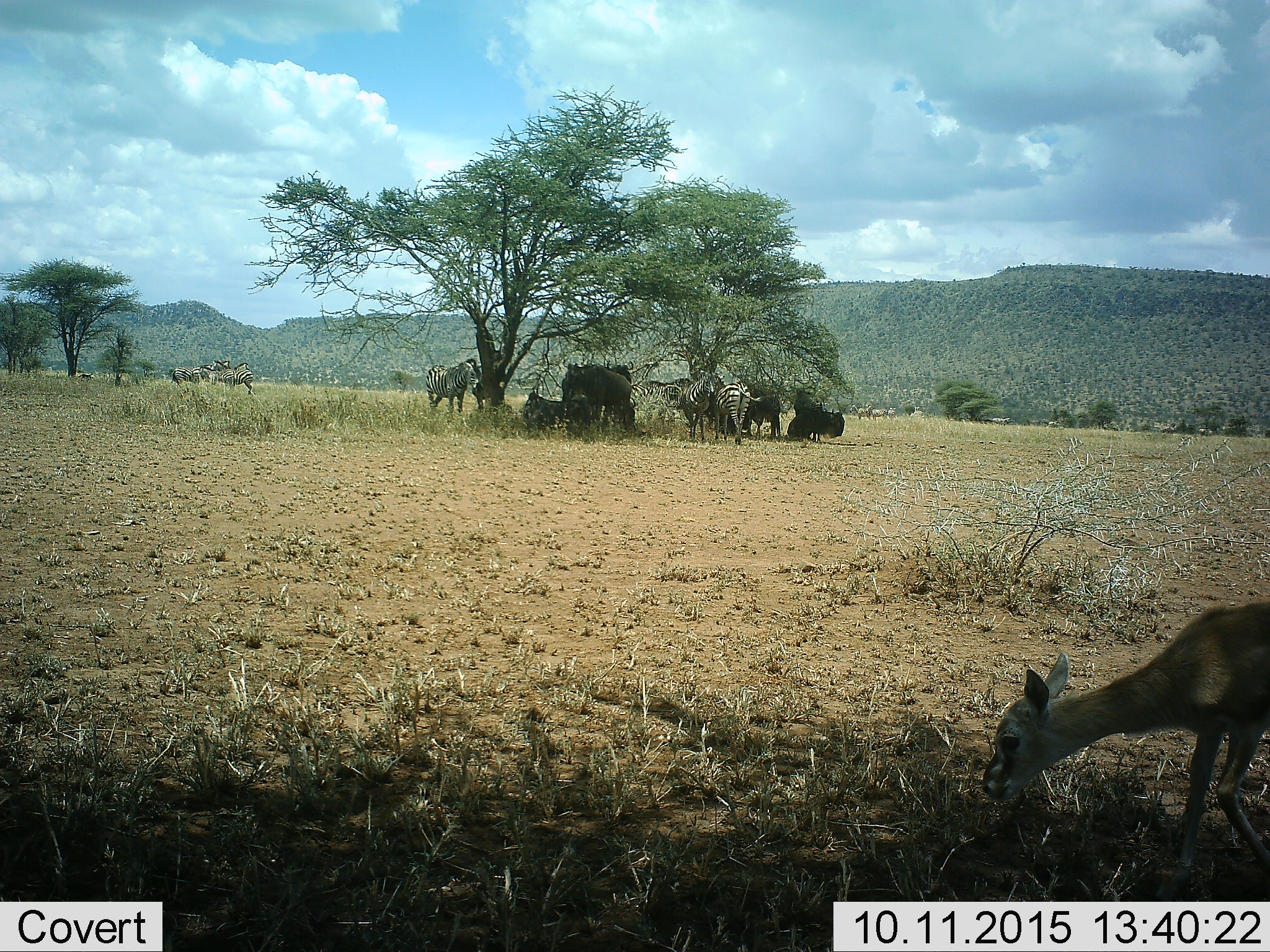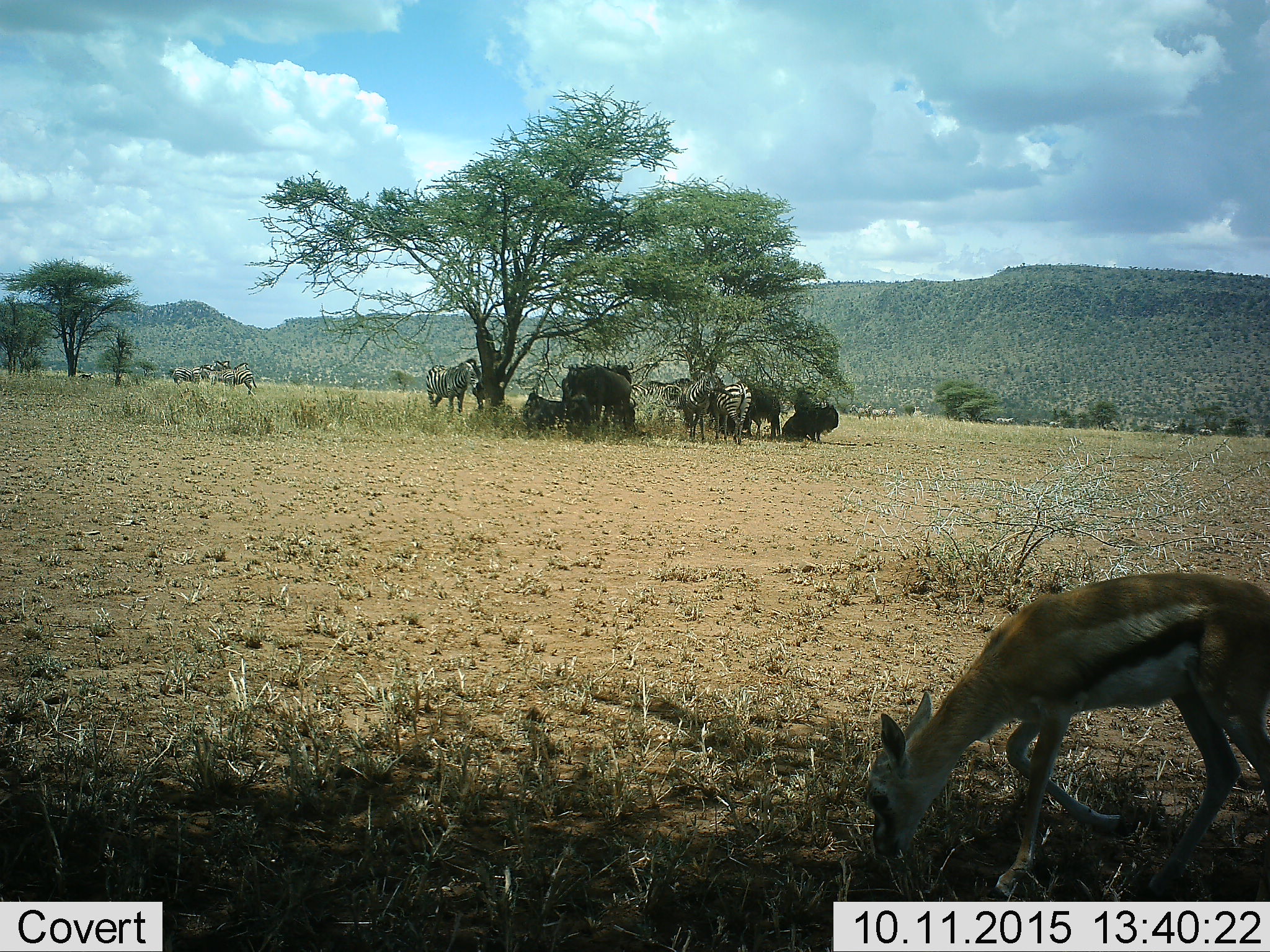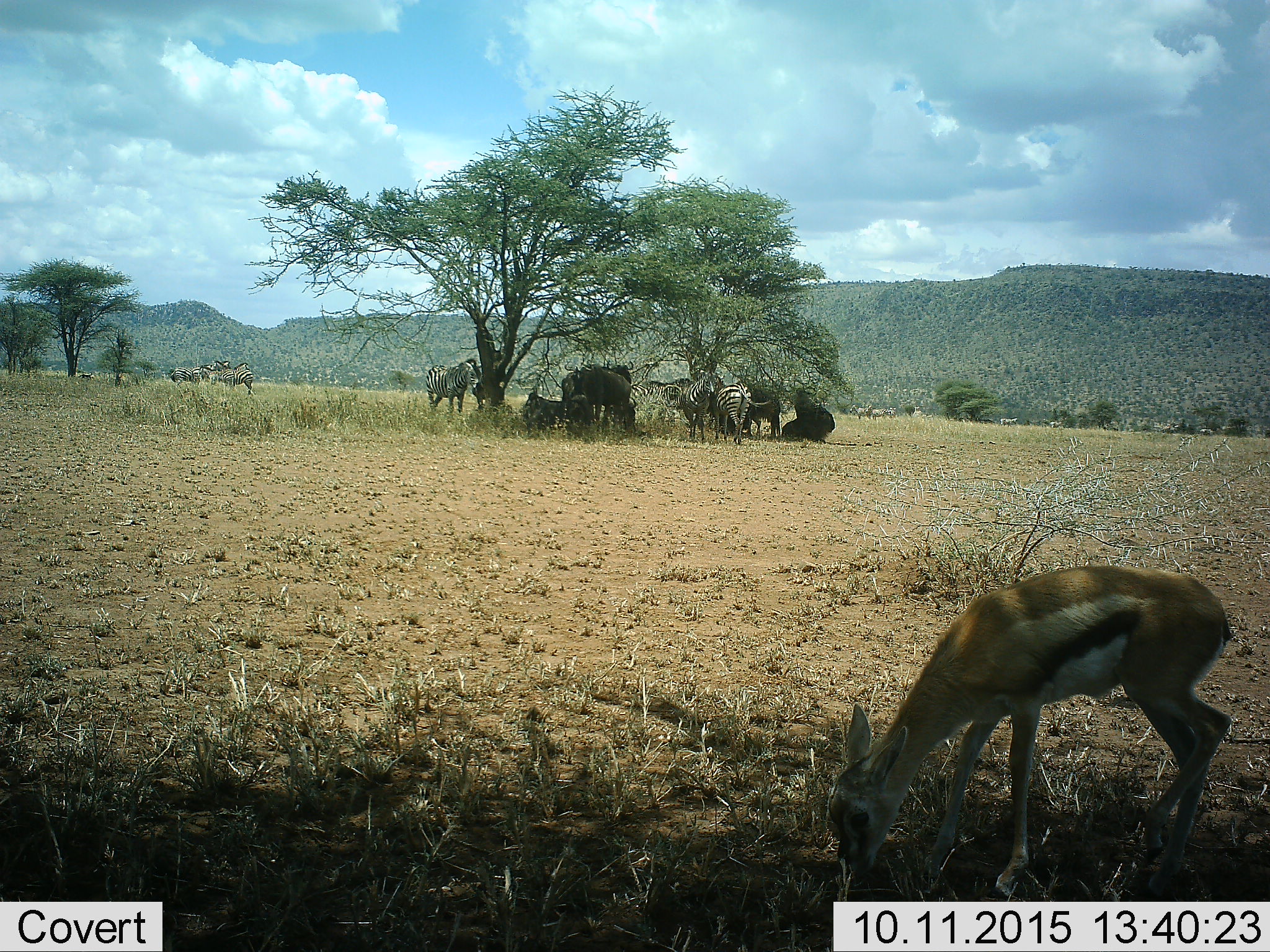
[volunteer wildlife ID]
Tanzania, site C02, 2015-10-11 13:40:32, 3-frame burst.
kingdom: Animalia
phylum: Chordata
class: Mammalia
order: Artiodactyla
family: Bovidae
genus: Eudorcas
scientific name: Eudorcas thomsonii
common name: thomson's gazelle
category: gazellethomsons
Gazellethomsons (thomson's gazelle) (Eudorcas thomsonii), count 1. Behavior (volunteer vote fractions): standing 25%, resting 0%, moving 50%, interacting 0%. Young present (vote fraction): 50%. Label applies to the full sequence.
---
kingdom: Animalia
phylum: Chordata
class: Mammalia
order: Artiodactyla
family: Bovidae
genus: Connochaetes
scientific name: Connochaetes taurinus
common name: blue wildebeest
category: wildebeest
Wildebeest (blue wildebeest) (Connochaetes taurinus), count 6. Behavior (volunteer vote fractions): standing 75%, resting 94%, moving 0%, interacting 6%. Young present (vote fraction): 0%. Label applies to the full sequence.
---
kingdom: Animalia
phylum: Chordata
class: Mammalia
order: Perissodactyla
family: Equidae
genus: Equus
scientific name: Equus quagga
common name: plains zebra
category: zebra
Zebra (plains zebra) (Equus quagga), count 11-50. Behavior (volunteer vote fractions): standing 95%, resting 11%, moving 32%, interacting 5%. Young present (vote fraction): 0%. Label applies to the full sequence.